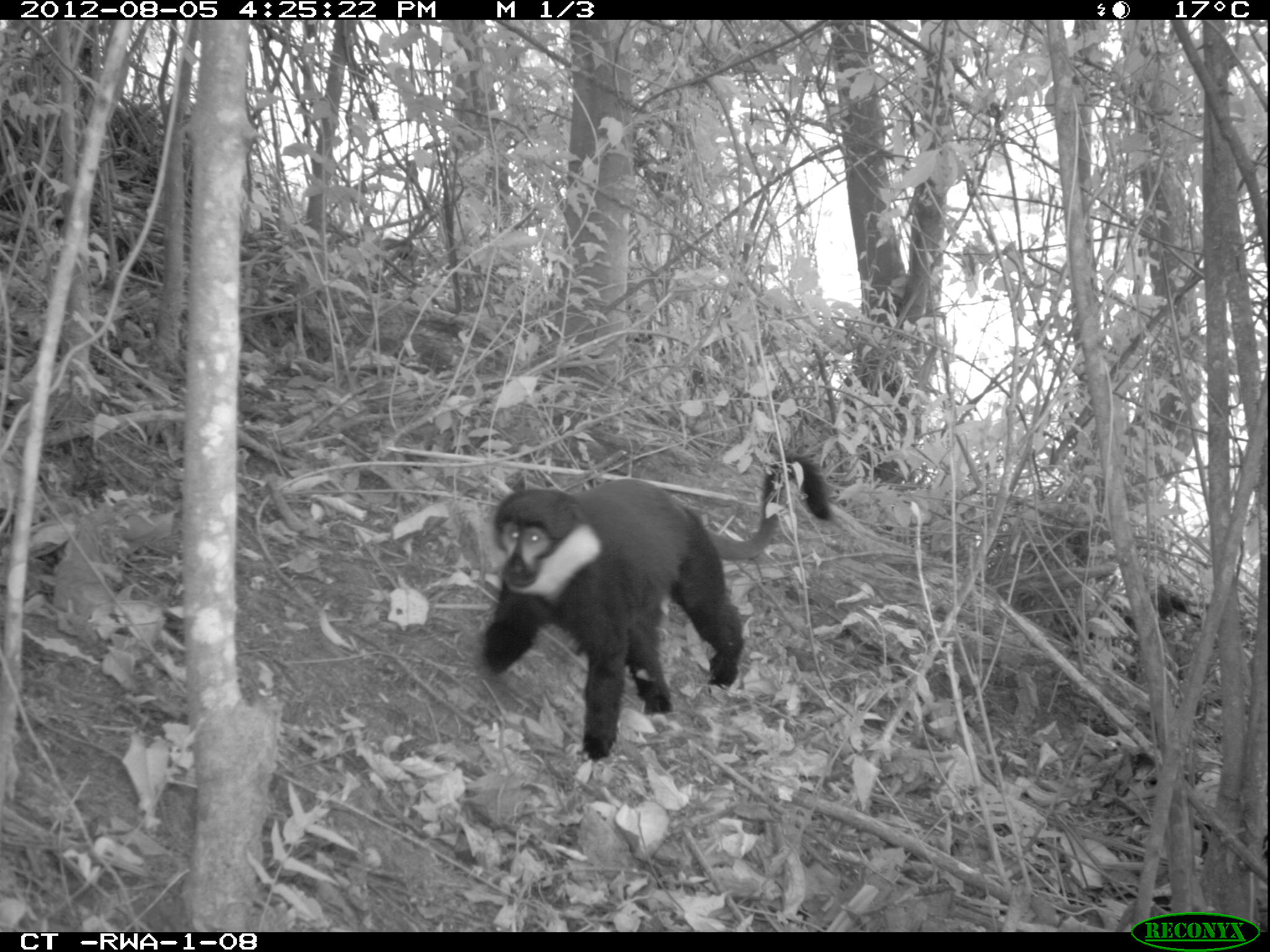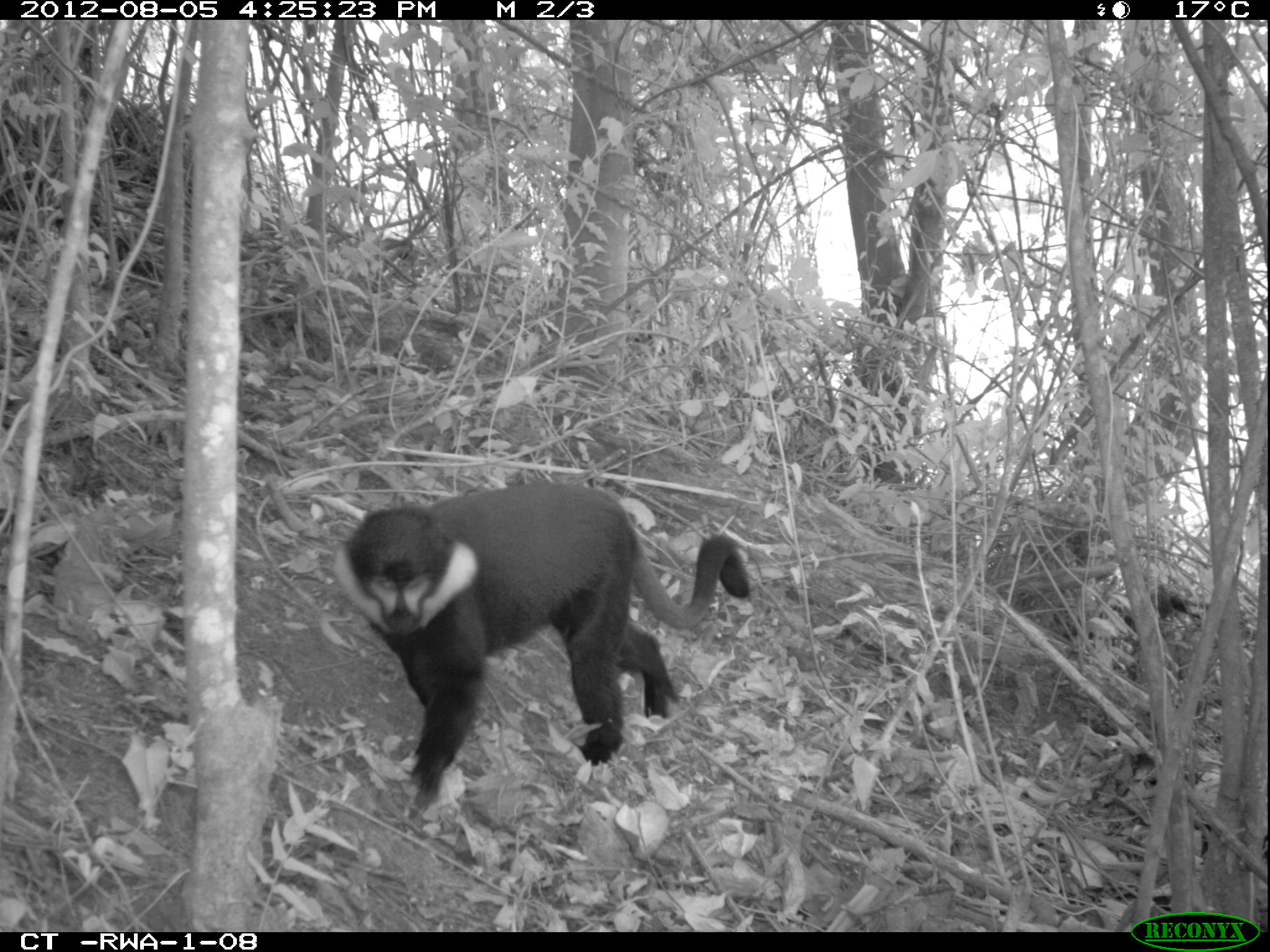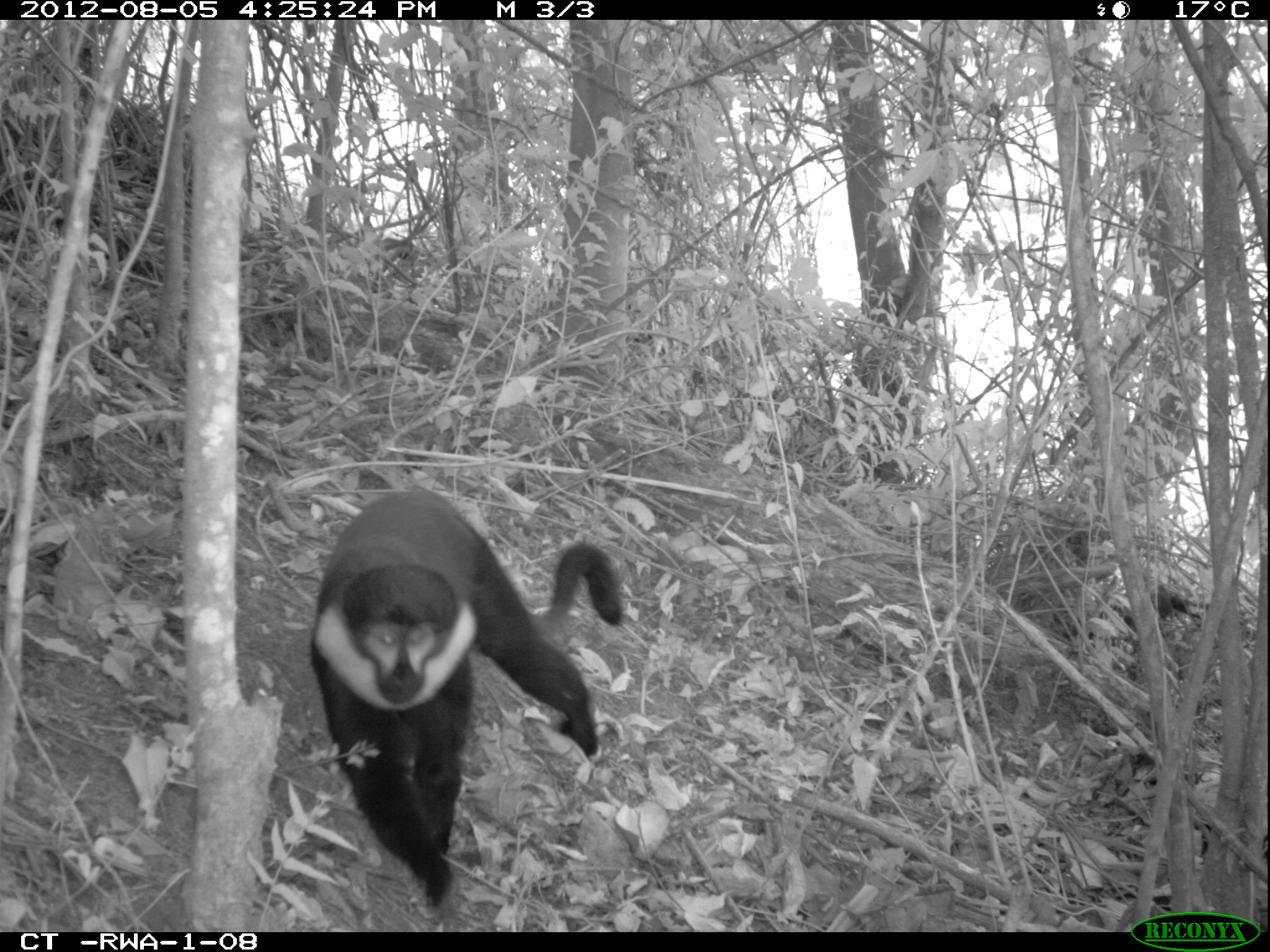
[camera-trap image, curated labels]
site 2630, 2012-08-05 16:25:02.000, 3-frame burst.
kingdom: Animalia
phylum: Chordata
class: Mammalia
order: Primates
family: Cercopithecidae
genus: Allochrocebus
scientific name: Allochrocebus lhoesti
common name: l'hoest's monkey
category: cercopithecus lhoesti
Cercopithecus lhoesti (l'hoest's monkey) (Allochrocebus lhoesti), count 1.